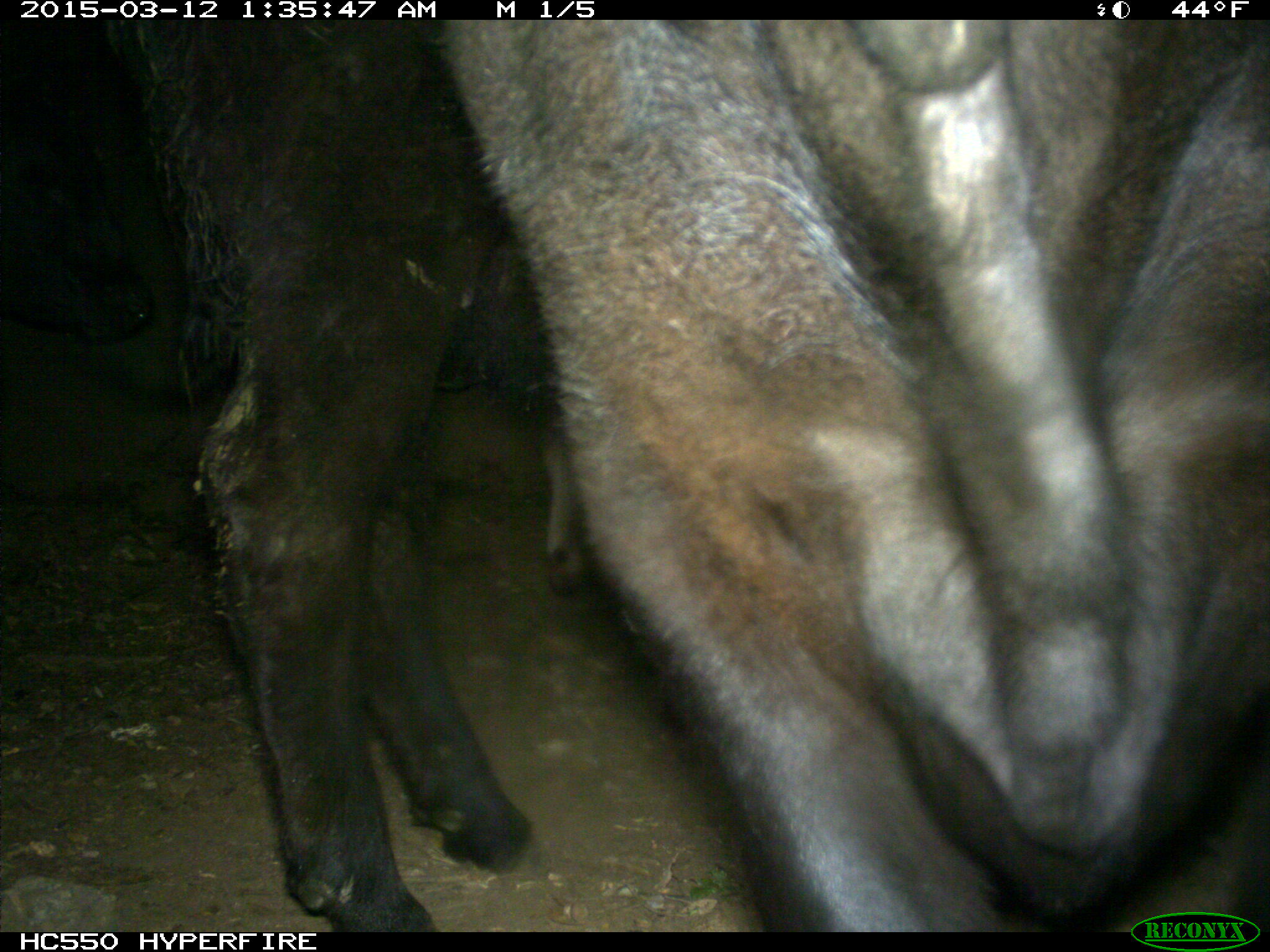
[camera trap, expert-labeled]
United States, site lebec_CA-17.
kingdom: Animalia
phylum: Chordata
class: Mammalia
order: Artiodactyla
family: Bovidae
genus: Bos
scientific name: Bos taurus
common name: domestic cow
Bos taurus (domestic cow).